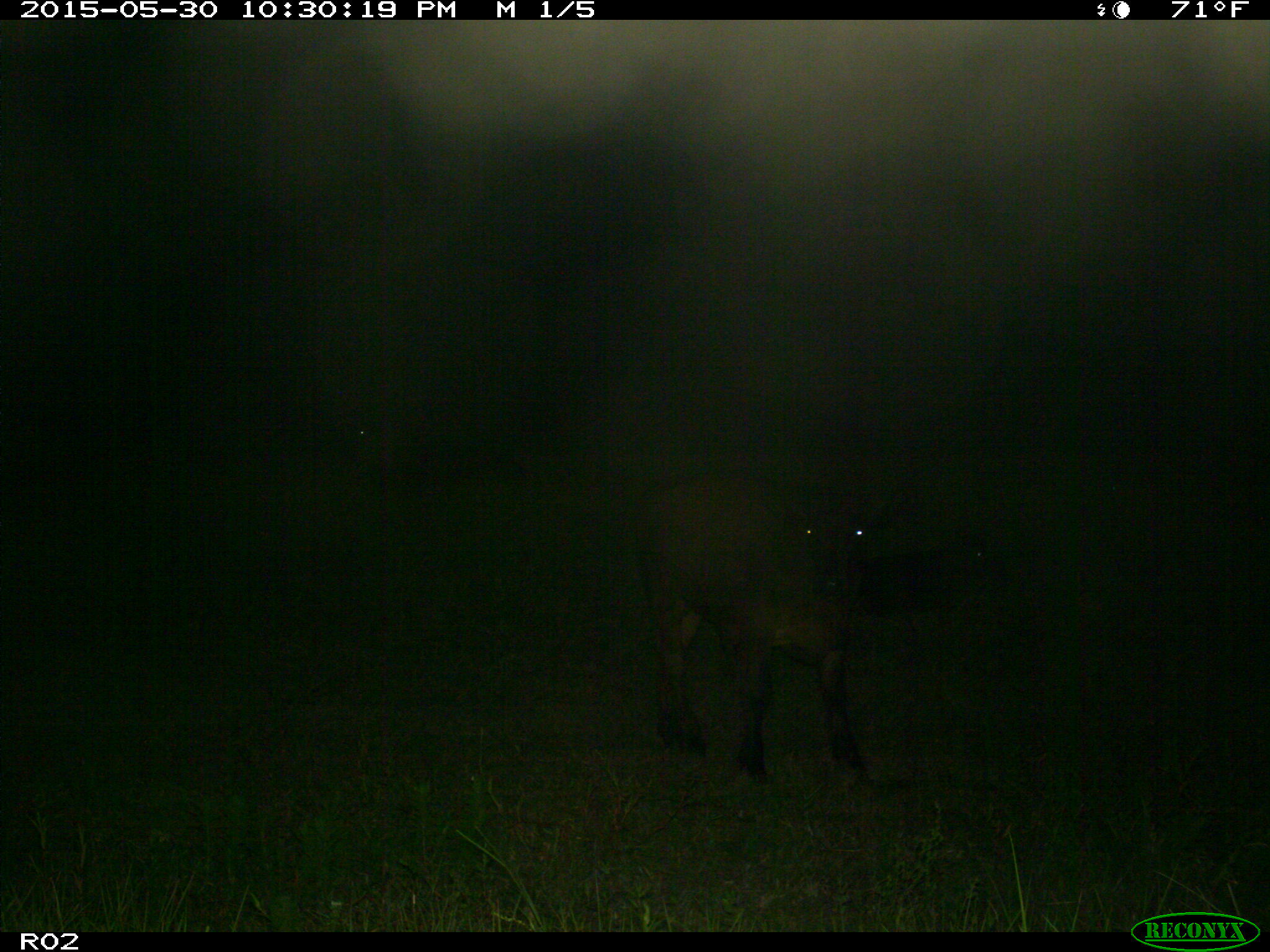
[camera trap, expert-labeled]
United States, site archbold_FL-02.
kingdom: Animalia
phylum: Chordata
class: Mammalia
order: Artiodactyla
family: Bovidae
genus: Bos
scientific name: Bos taurus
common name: domestic cow